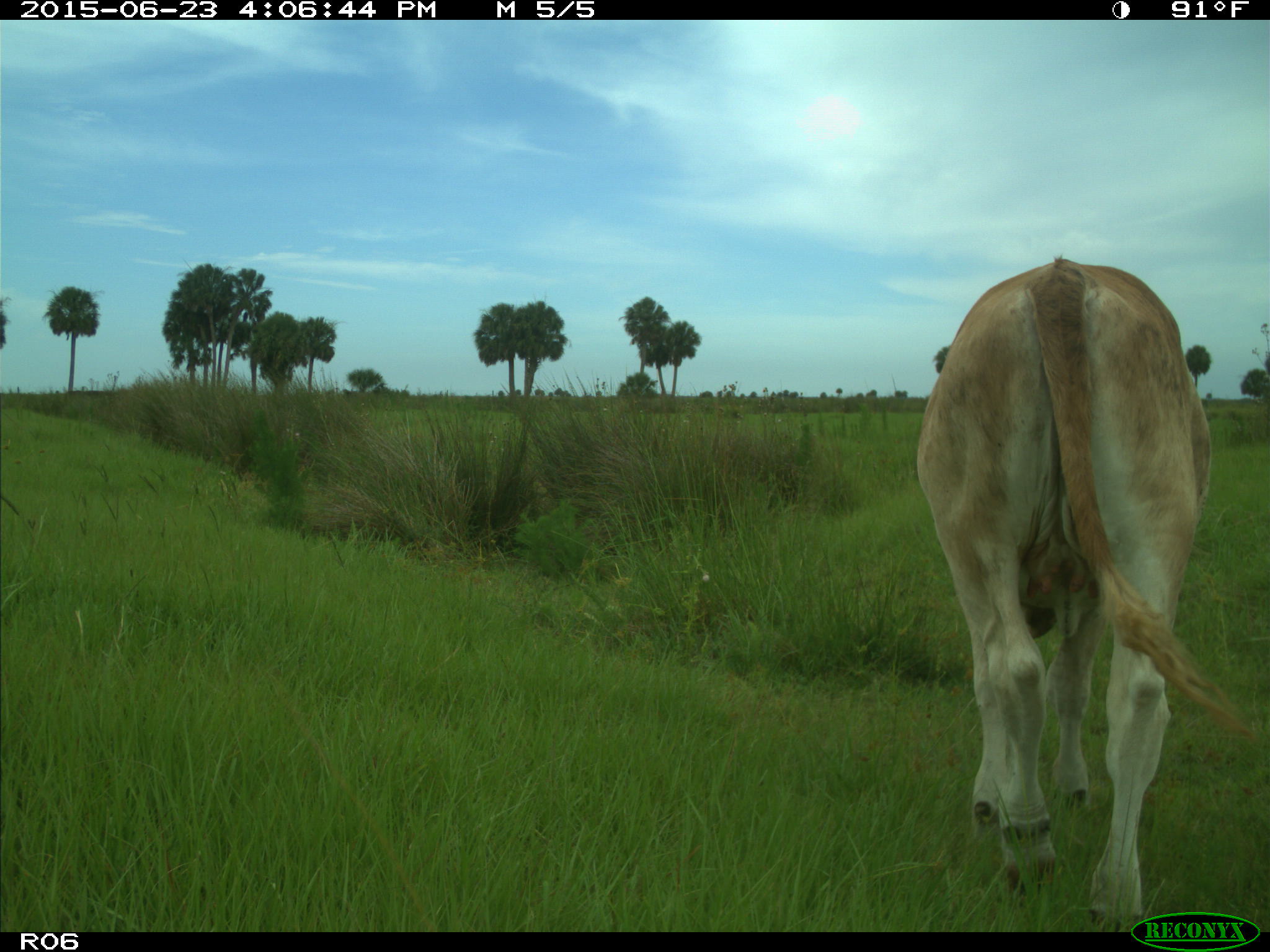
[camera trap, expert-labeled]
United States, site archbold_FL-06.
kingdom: Animalia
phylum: Chordata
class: Mammalia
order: Artiodactyla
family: Bovidae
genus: Bos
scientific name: Bos taurus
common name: domestic cow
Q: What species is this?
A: Bos taurus (domestic cow).